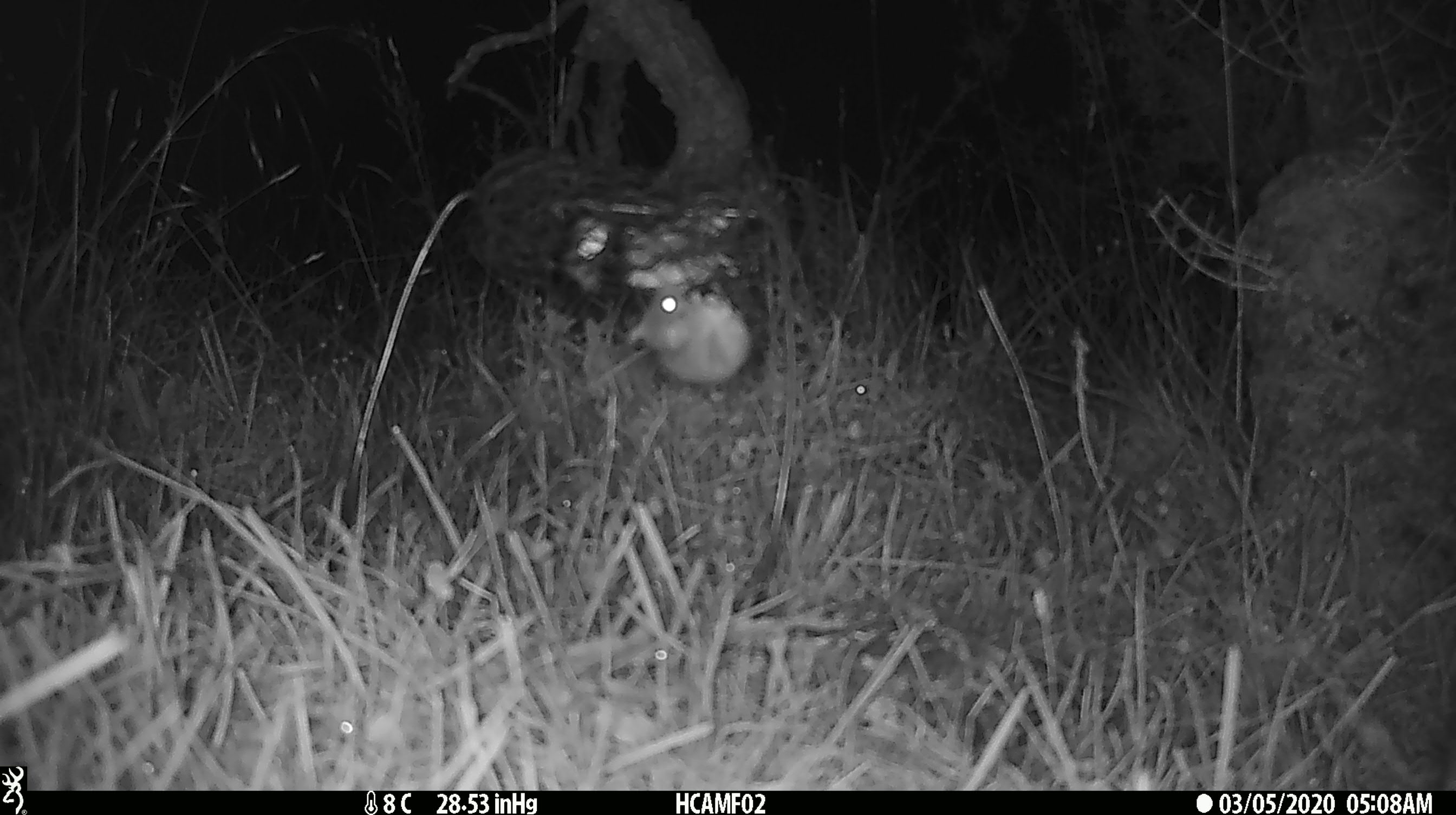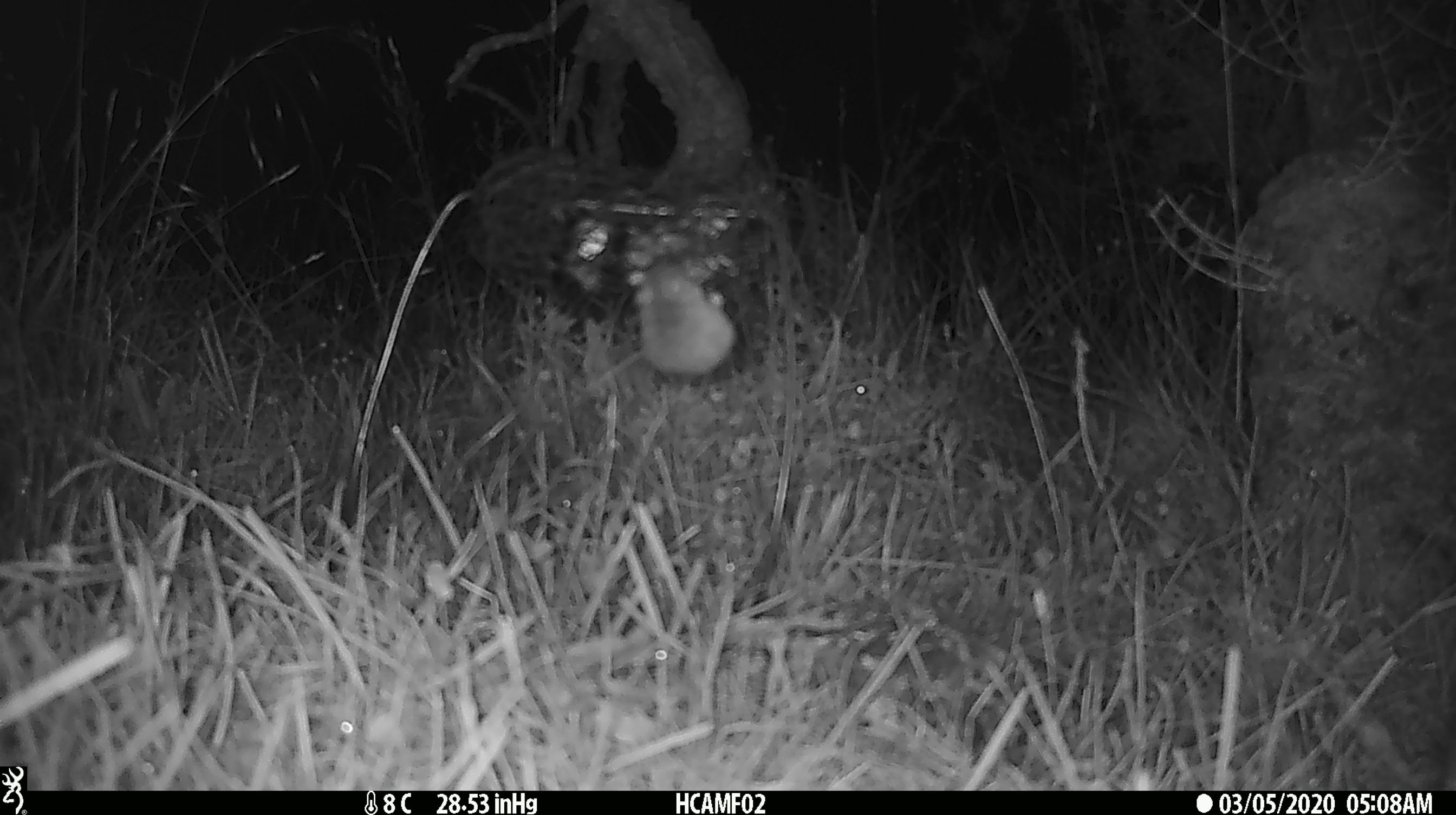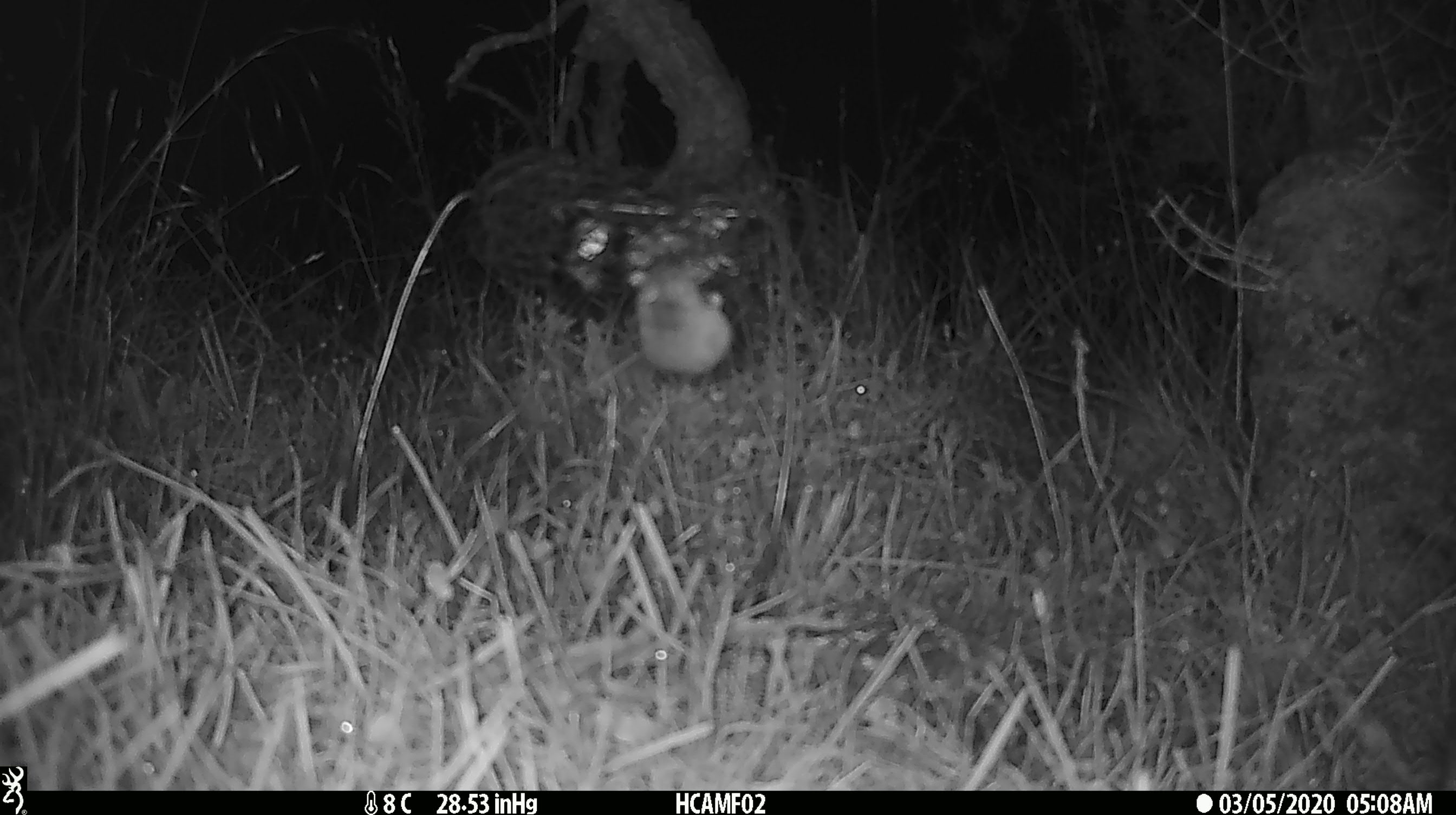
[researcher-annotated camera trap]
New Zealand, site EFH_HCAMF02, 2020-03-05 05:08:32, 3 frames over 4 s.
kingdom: Animalia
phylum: Chordata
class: Mammalia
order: Rodentia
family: Muridae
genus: Mus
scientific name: Mus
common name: mouse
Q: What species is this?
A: Mouse (Mus).